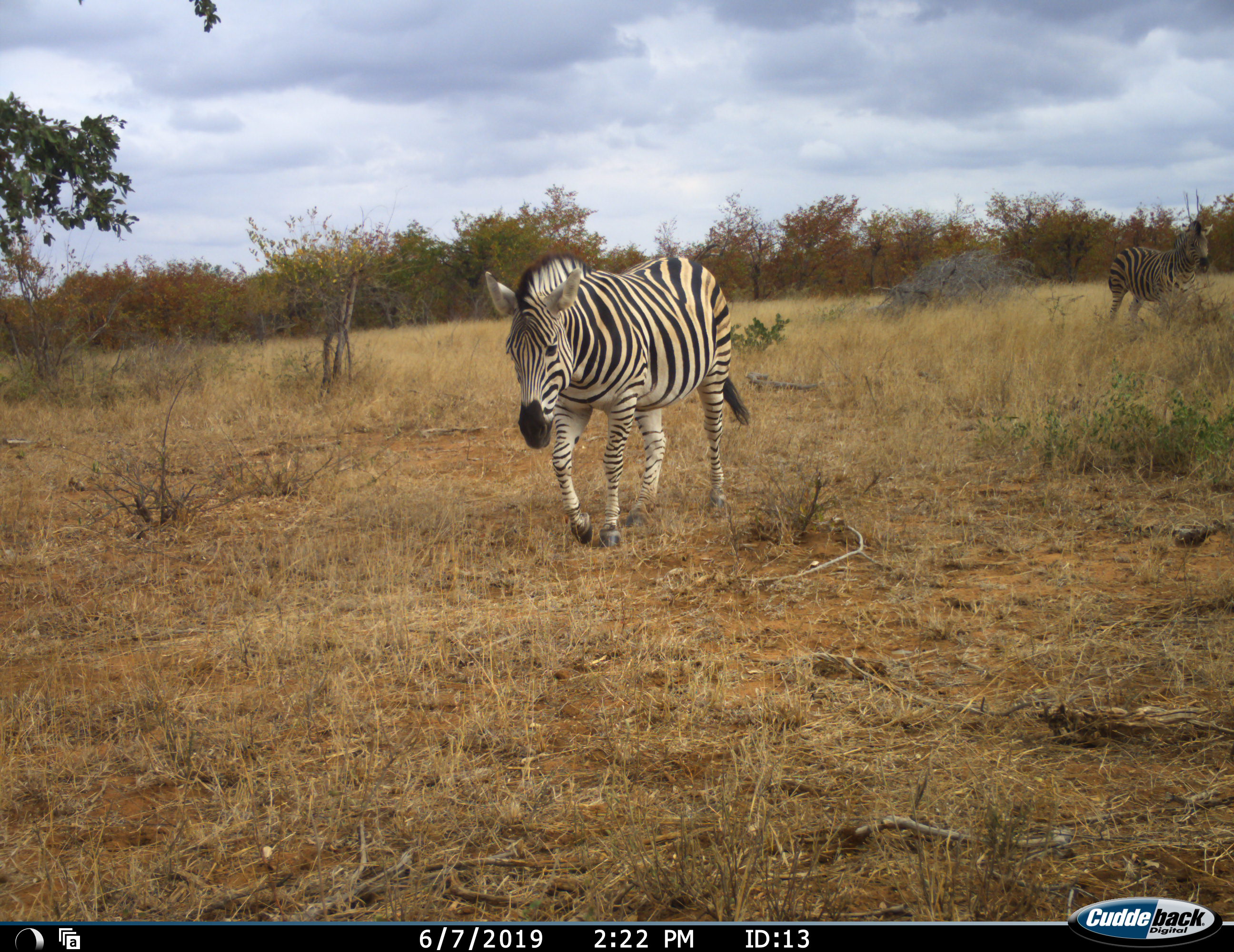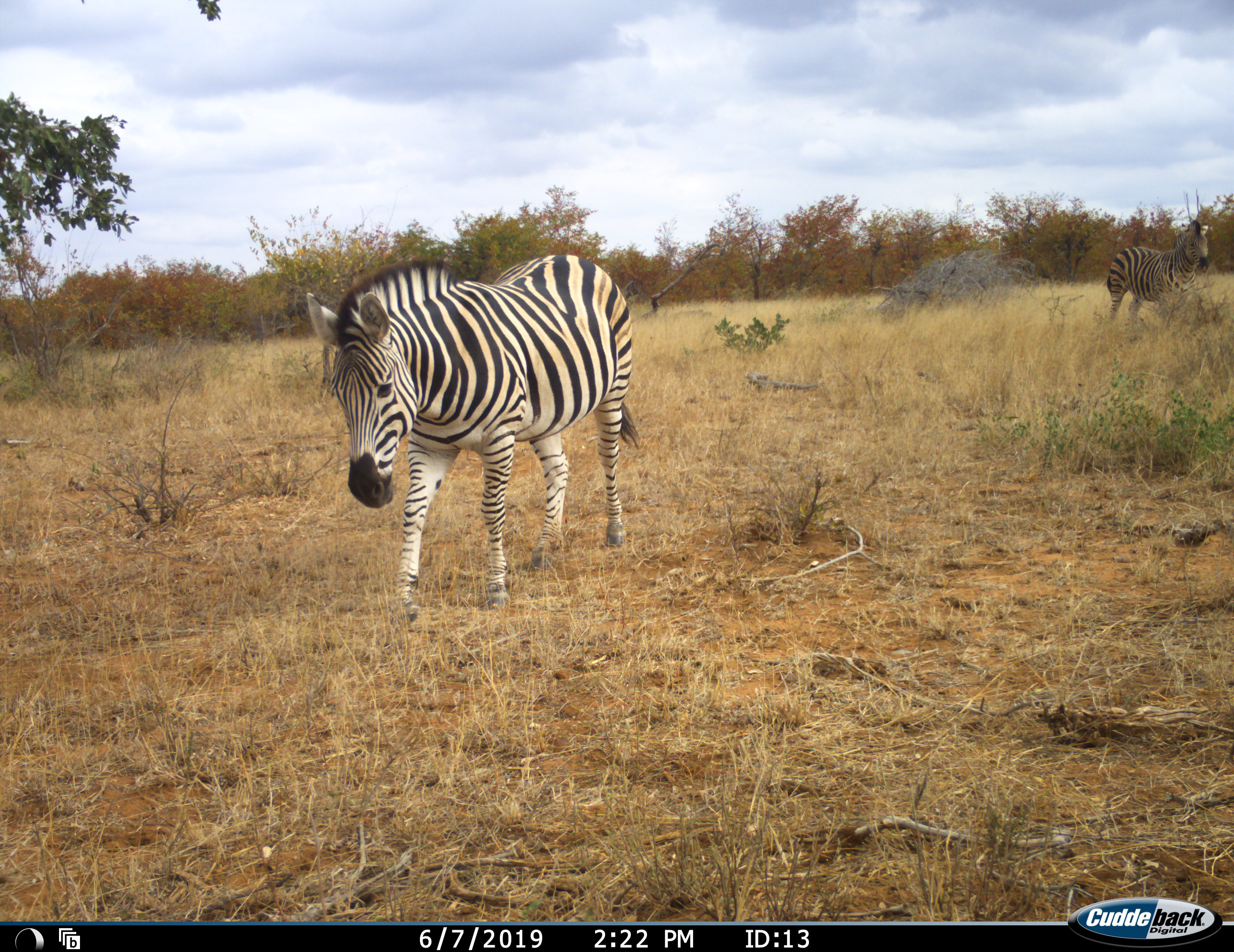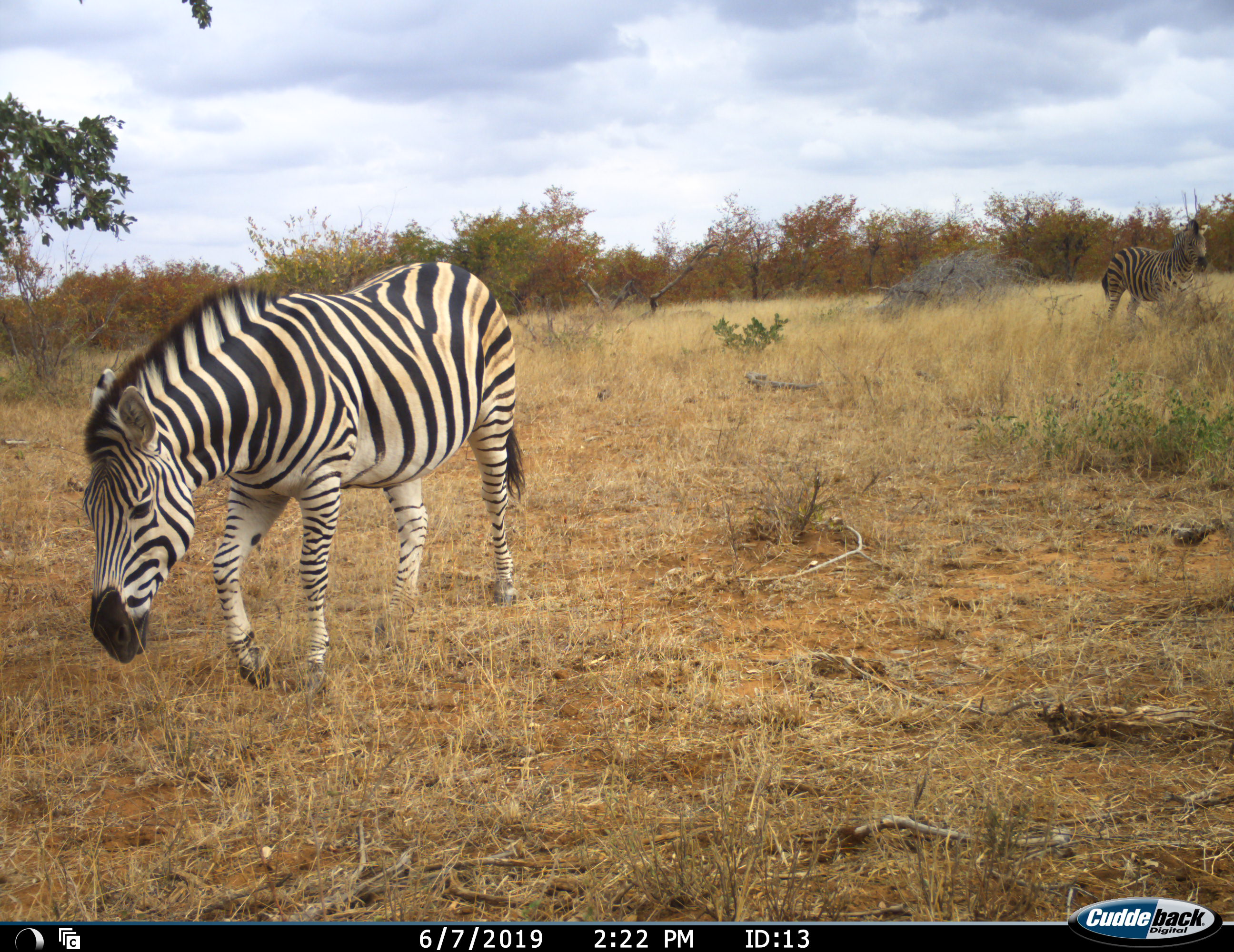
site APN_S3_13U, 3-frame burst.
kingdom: Animalia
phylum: Chordata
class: Mammalia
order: Perissodactyla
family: Equidae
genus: Equus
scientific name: Equus quagga burchellii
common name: burchell's zebra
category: zebraburchells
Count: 2.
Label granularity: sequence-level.